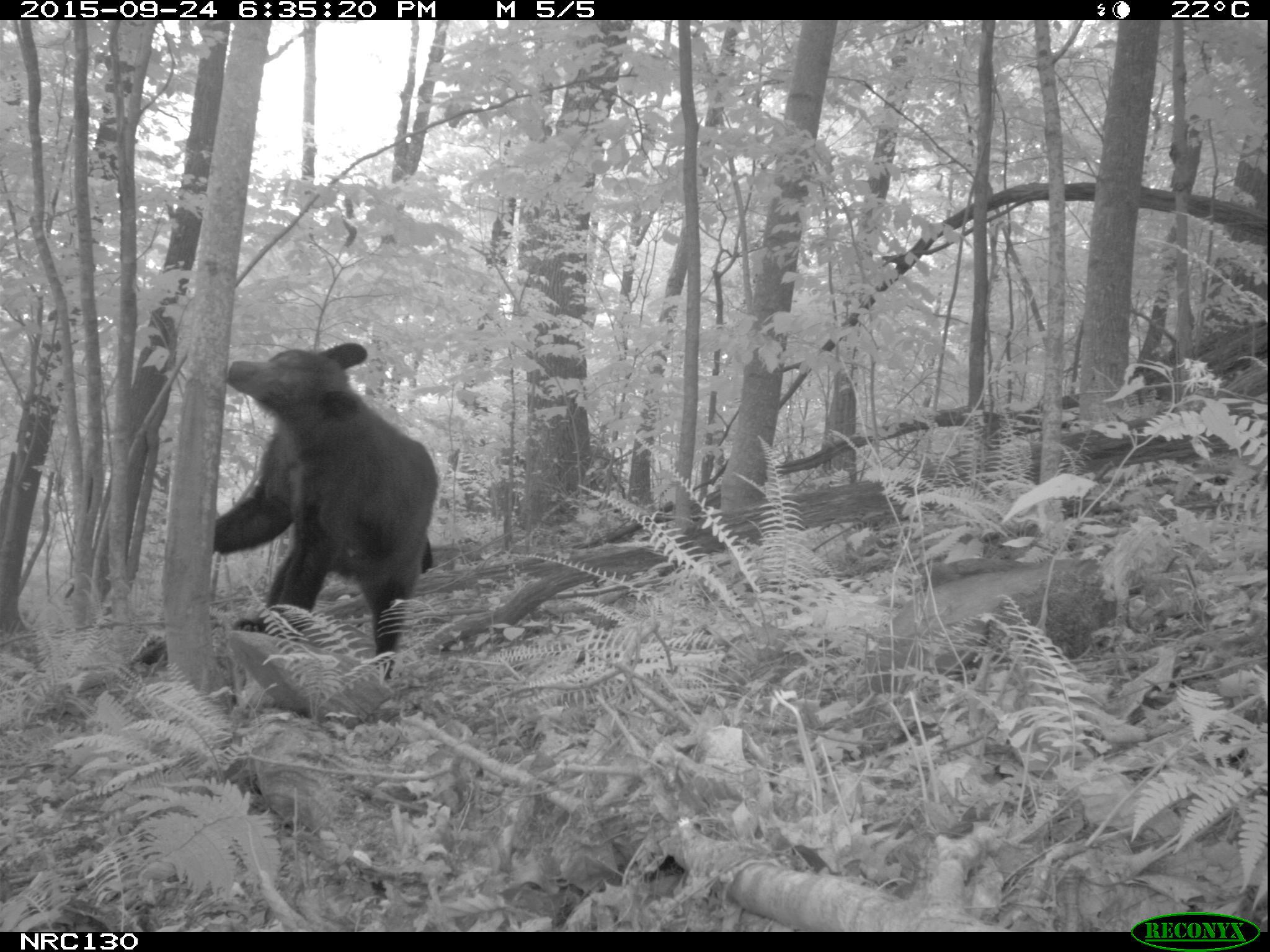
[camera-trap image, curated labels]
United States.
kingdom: Animalia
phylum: Chordata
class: Mammalia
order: Carnivora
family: Ursidae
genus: Ursus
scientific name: Ursus americanus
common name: american black bear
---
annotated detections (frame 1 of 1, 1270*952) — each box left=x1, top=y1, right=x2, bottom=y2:
American Black Bear: left=216, top=338, right=442, bottom=665